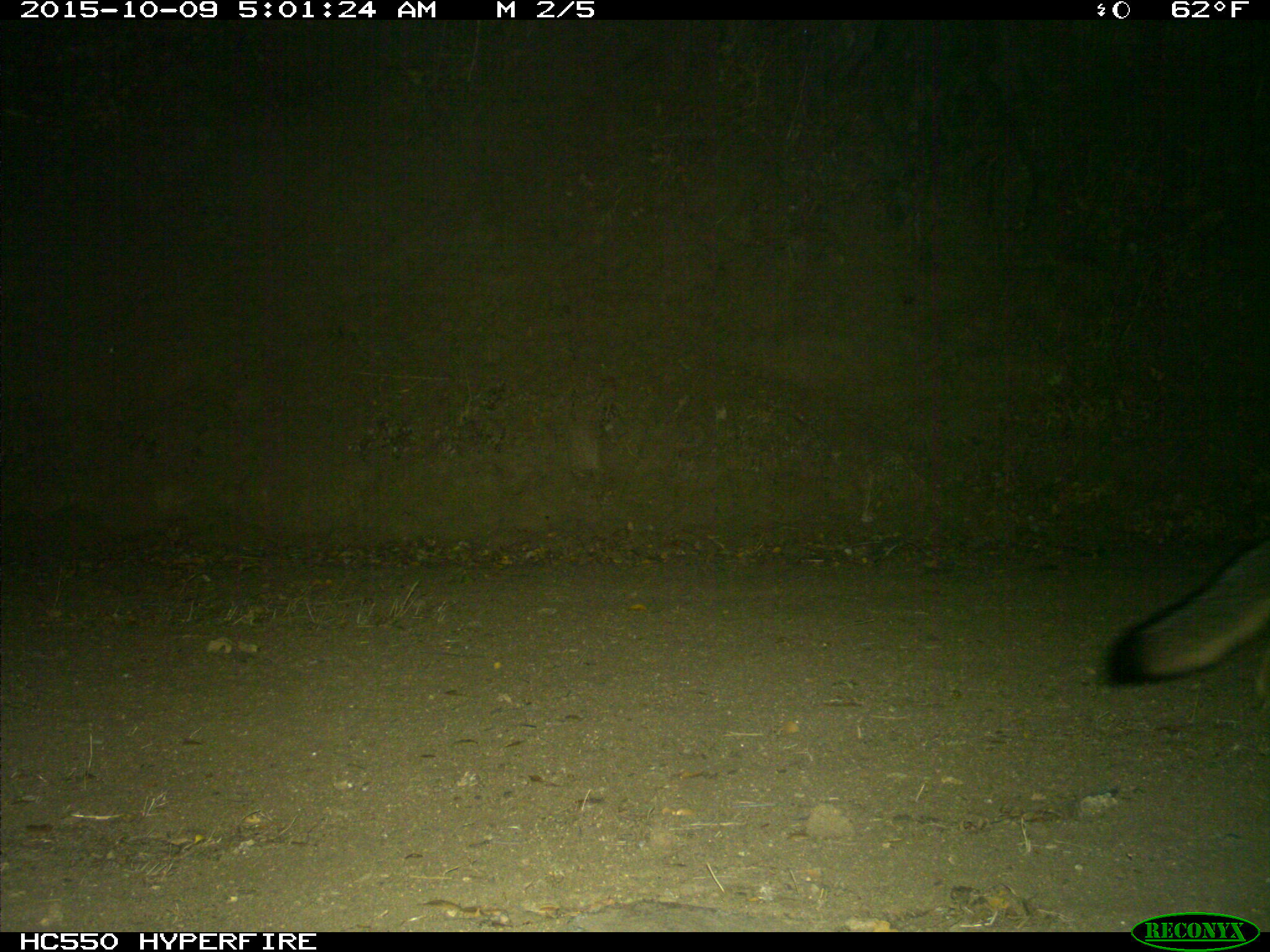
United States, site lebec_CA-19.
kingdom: Animalia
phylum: Chordata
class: Mammalia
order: Carnivora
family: Canidae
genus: Urocyon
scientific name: Urocyon cinereoargenteus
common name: gray fox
Urocyon cinereoargenteus (gray fox).